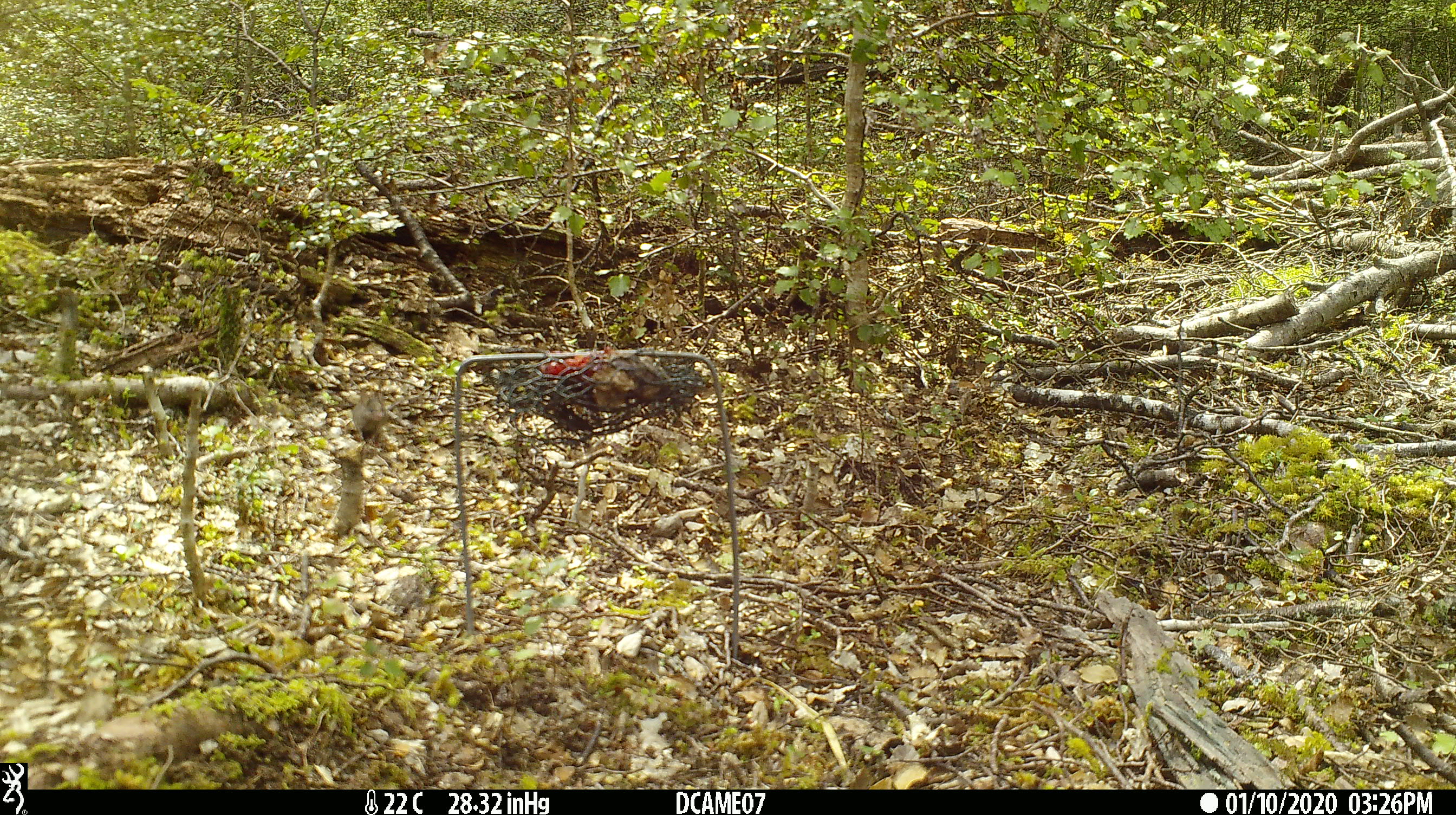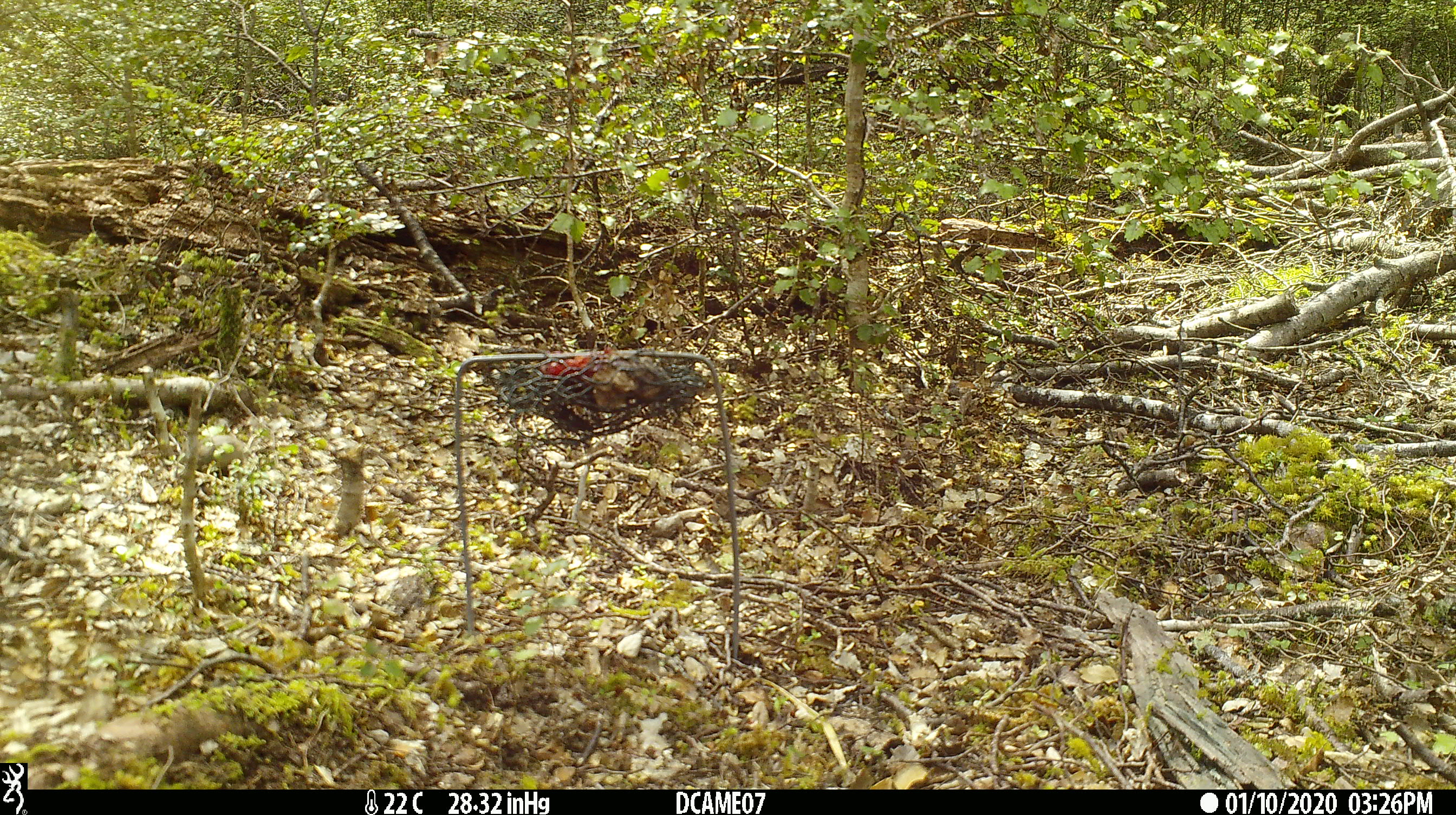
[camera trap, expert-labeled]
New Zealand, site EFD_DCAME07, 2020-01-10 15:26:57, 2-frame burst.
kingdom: Animalia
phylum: Chordata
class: Mammalia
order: Rodentia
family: Muridae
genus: Mus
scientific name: Mus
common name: mouse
Mouse (Mus).